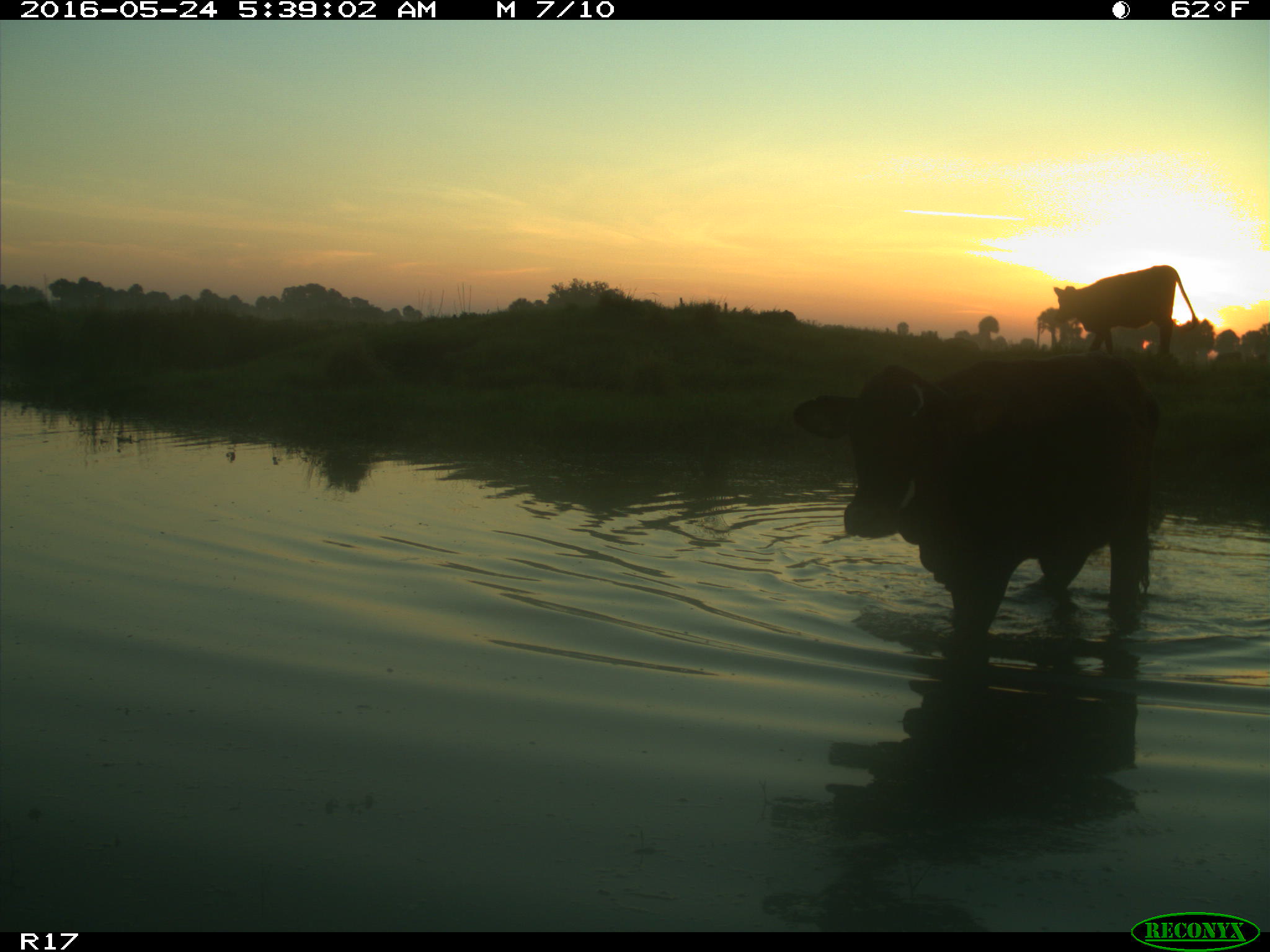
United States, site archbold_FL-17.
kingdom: Animalia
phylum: Chordata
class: Mammalia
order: Artiodactyla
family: Bovidae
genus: Bos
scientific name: Bos taurus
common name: domestic cow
Bos taurus (domestic cow).